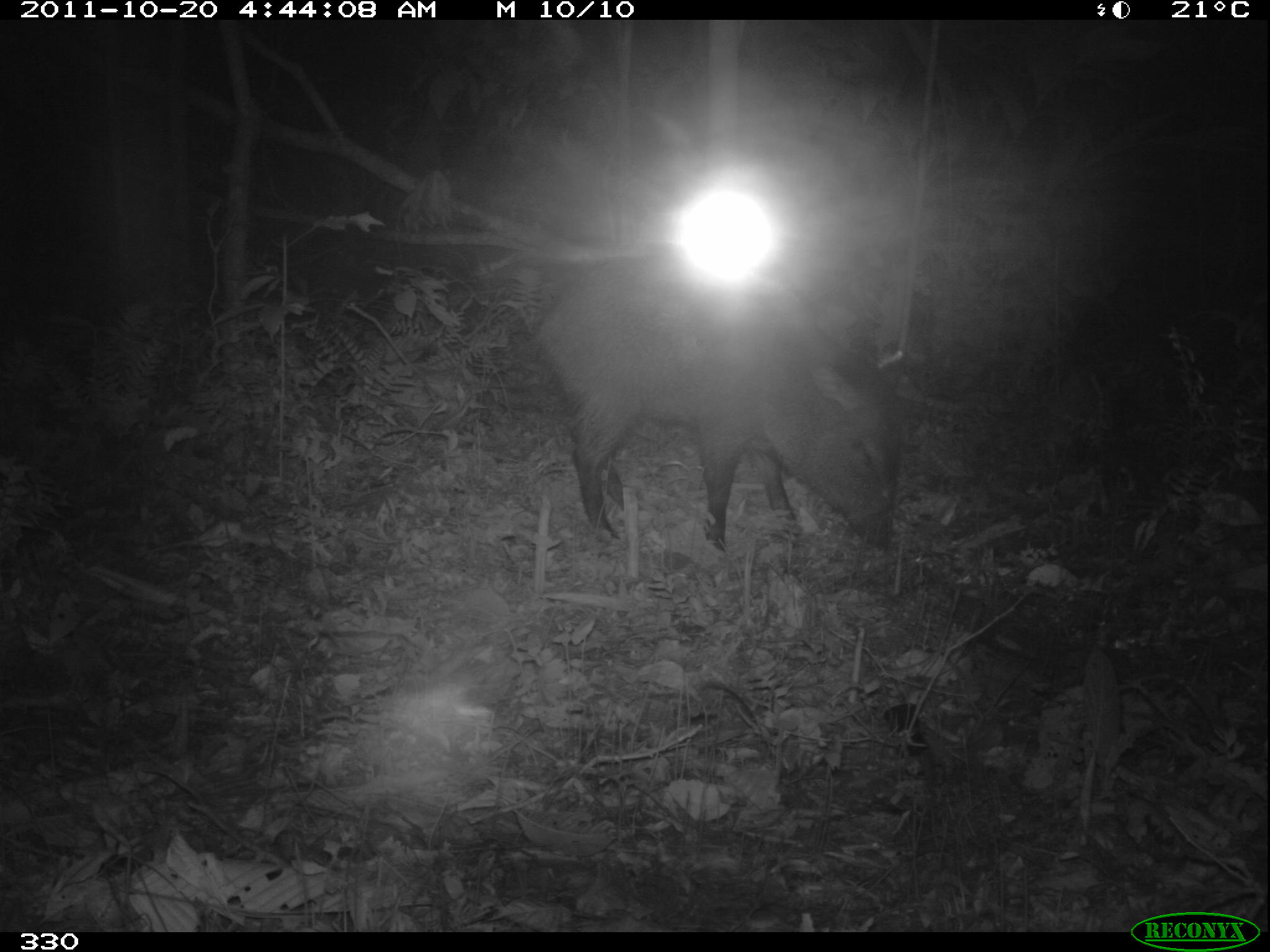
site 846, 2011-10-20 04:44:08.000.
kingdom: Animalia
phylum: Chordata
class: Mammalia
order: Artiodactyla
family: Tayassuidae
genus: Pecari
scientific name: Pecari tajacu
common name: collared peccary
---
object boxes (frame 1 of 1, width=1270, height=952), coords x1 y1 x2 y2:
pecari tajacu: 529 255 909 554